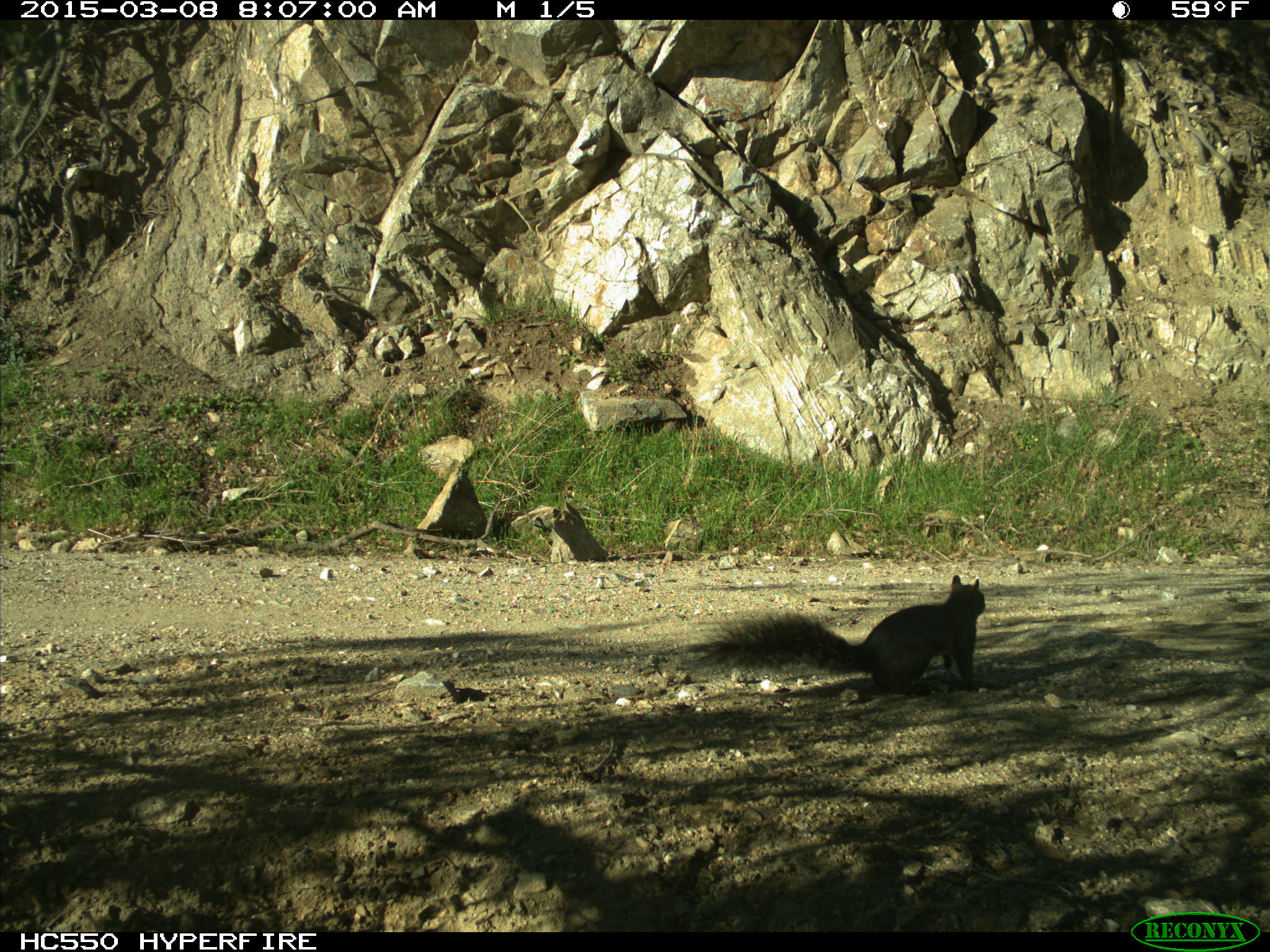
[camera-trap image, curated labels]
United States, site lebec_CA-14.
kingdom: Animalia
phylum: Chordata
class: Mammalia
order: Rodentia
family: Sciuridae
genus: Sciurus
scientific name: Sciurus carolinensis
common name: eastern gray squirrel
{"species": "Sciurus carolinensis (eastern gray squirrel)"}